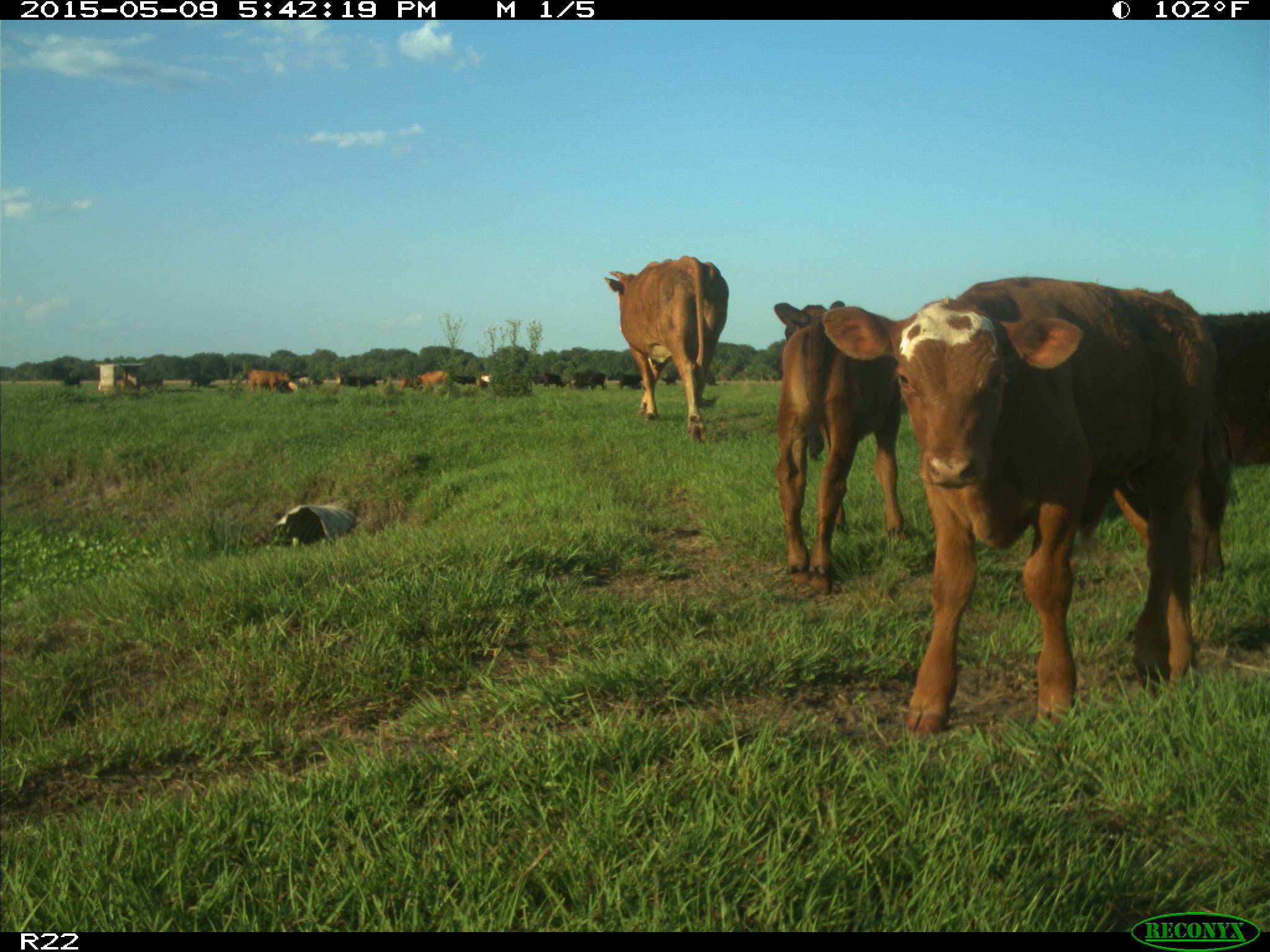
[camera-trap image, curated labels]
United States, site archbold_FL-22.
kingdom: Animalia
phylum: Chordata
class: Mammalia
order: Artiodactyla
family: Bovidae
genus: Bos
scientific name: Bos taurus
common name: domestic cow